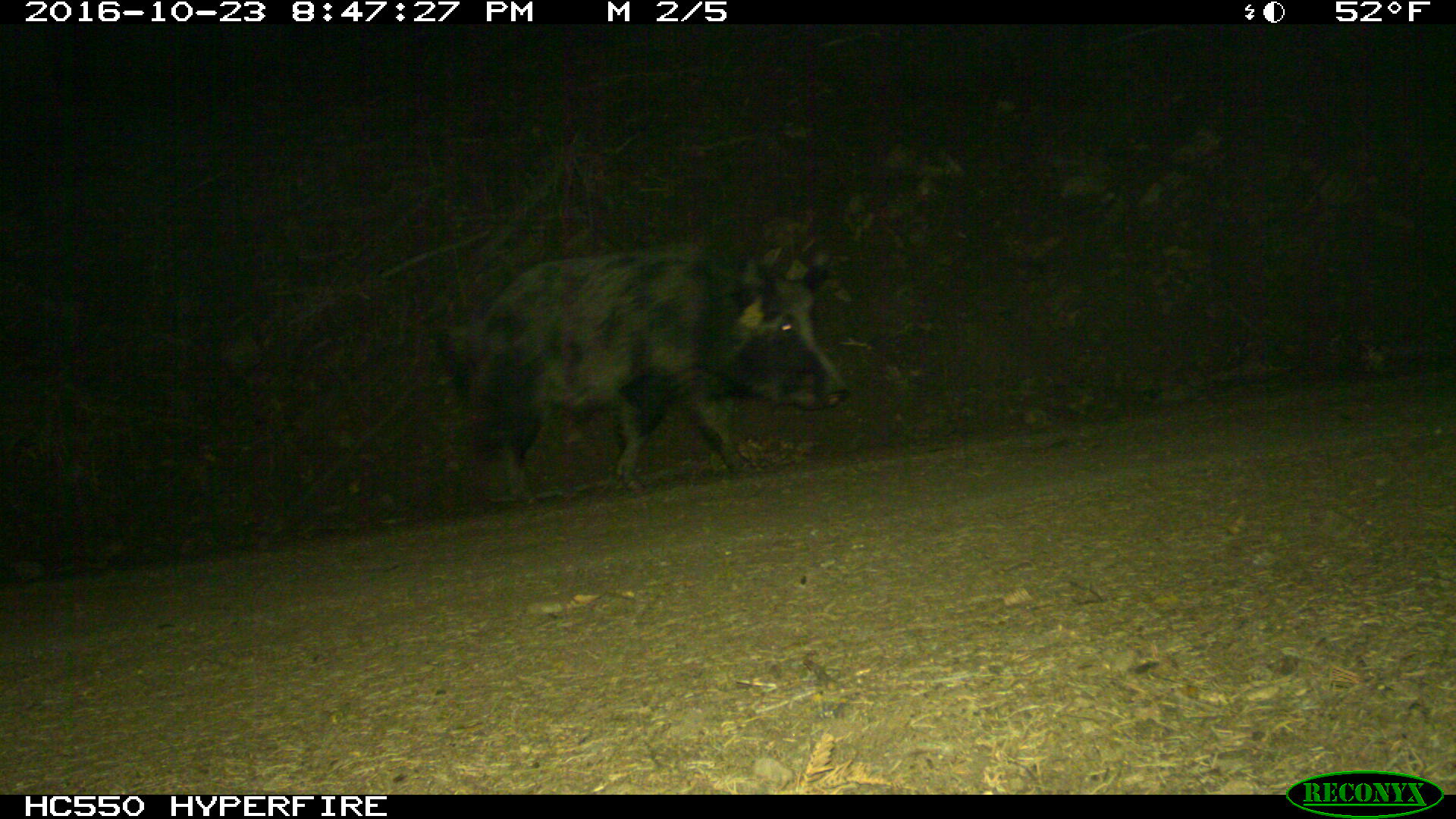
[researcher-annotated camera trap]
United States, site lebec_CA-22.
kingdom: Animalia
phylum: Chordata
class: Mammalia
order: Artiodactyla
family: Suidae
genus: Sus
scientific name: Sus scrofa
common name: wild boar